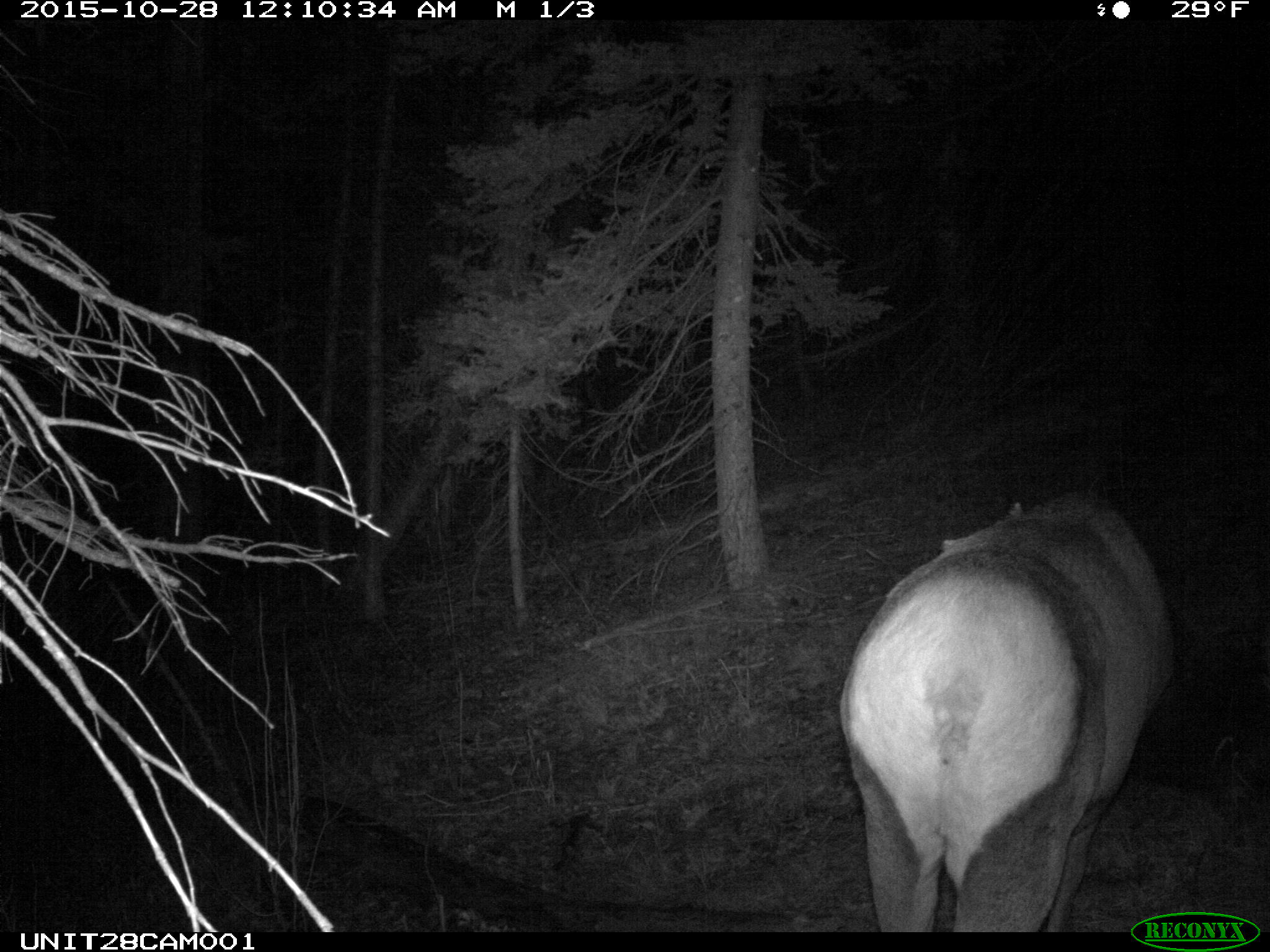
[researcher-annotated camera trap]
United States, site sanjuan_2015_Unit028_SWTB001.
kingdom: Animalia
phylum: Chordata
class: Mammalia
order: Artiodactyla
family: Cervidae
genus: Cervus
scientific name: Cervus elaphus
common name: red deer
Cervus elaphus (red deer).